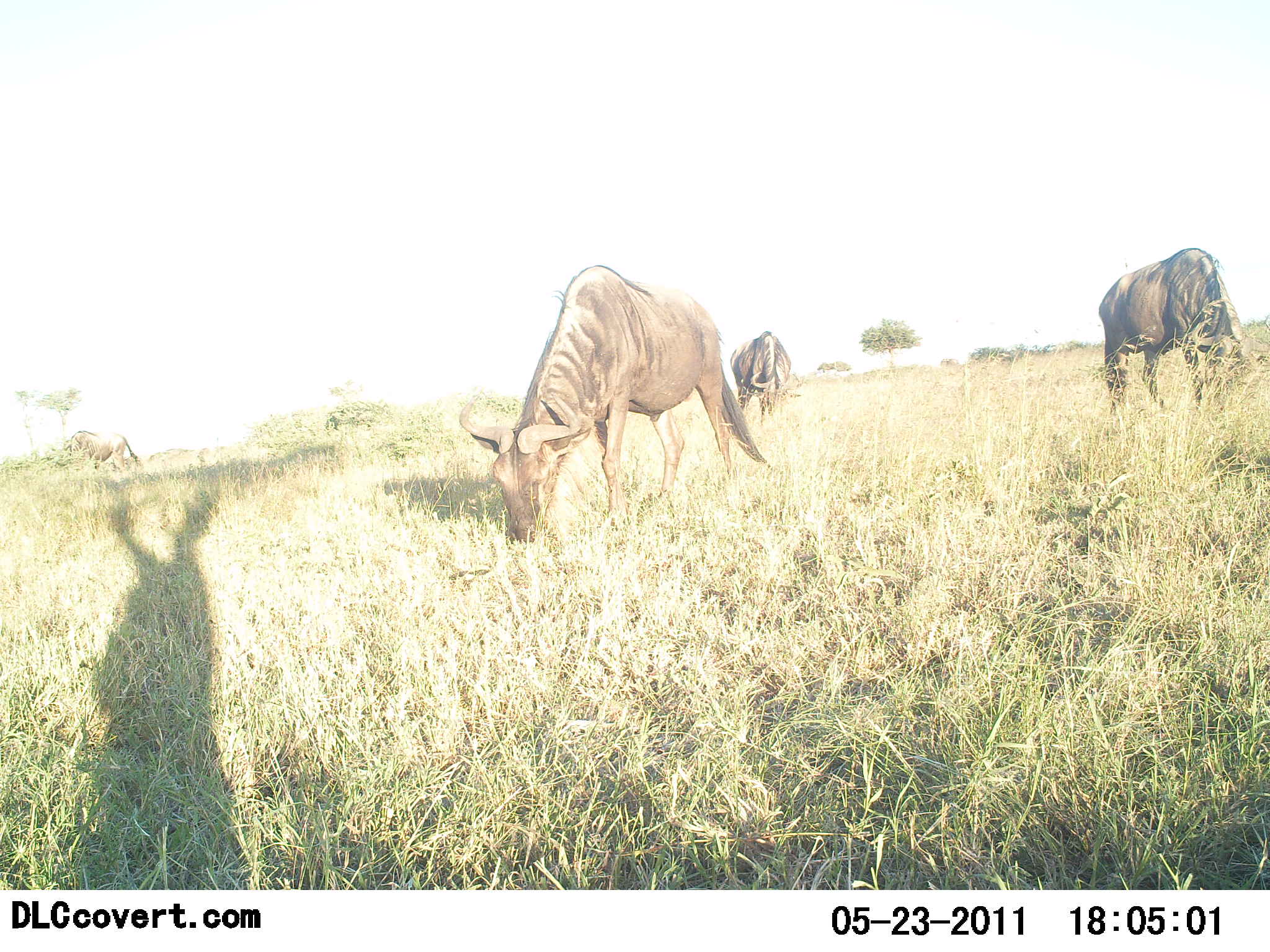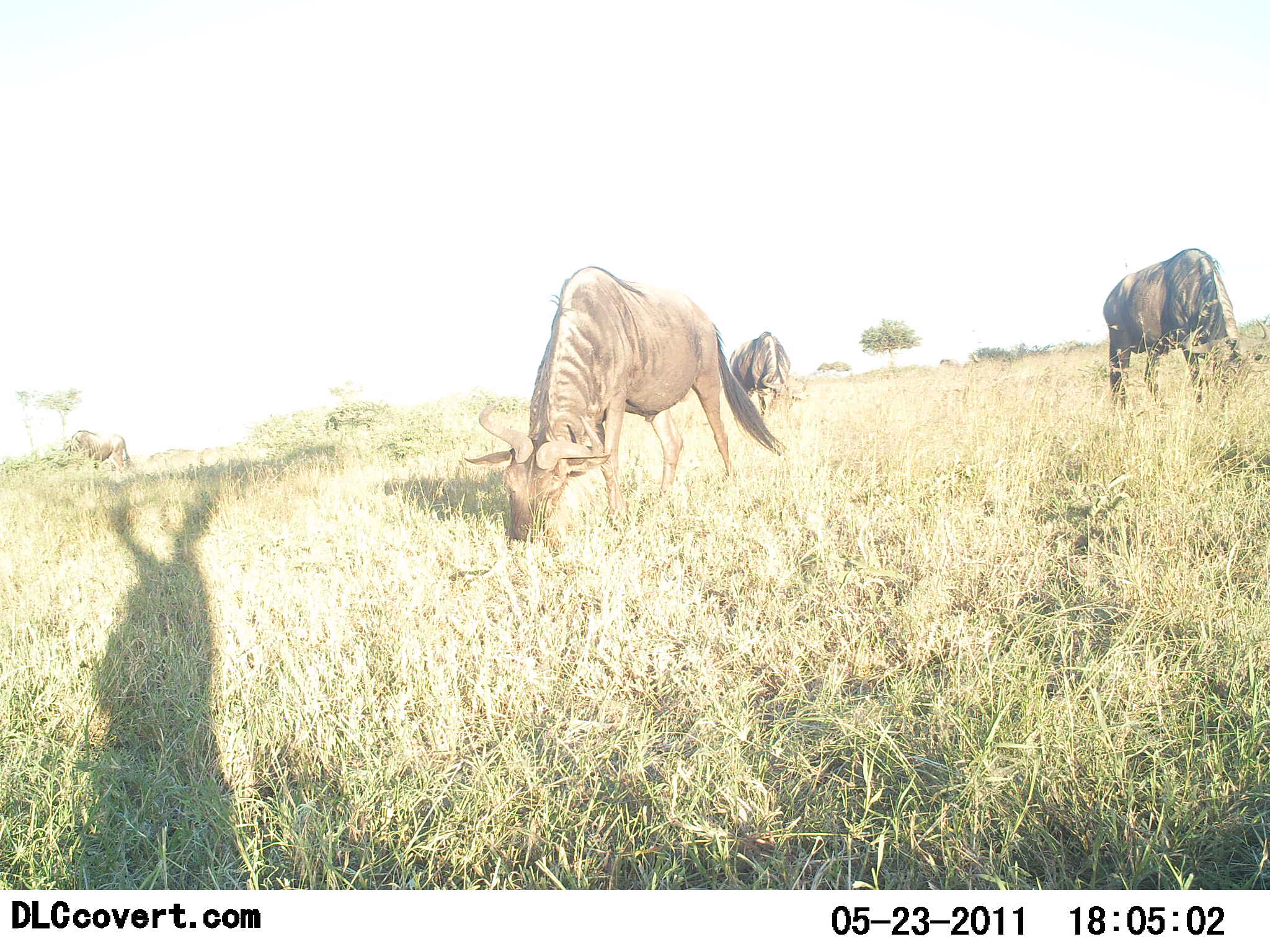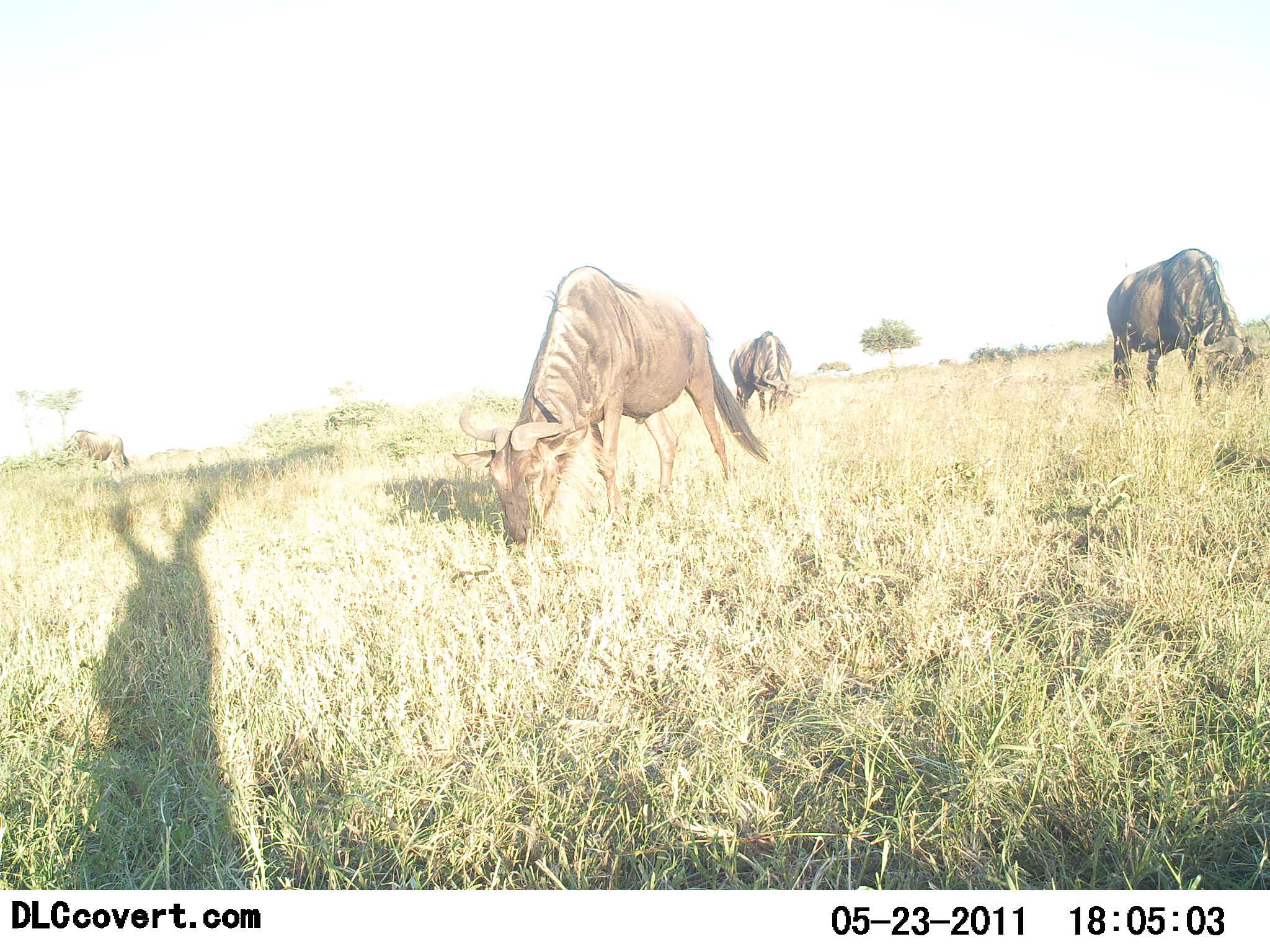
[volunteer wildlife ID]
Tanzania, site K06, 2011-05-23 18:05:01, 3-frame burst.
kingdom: Animalia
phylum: Chordata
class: Mammalia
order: Artiodactyla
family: Bovidae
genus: Connochaetes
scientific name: Connochaetes taurinus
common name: blue wildebeest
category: wildebeest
Wildebeest (blue wildebeest) (Connochaetes taurinus), count 4. Behavior (volunteer vote fractions): standing 27%, resting 0%, moving 0%, interacting 0%. Young present (vote fraction): 0%. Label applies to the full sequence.